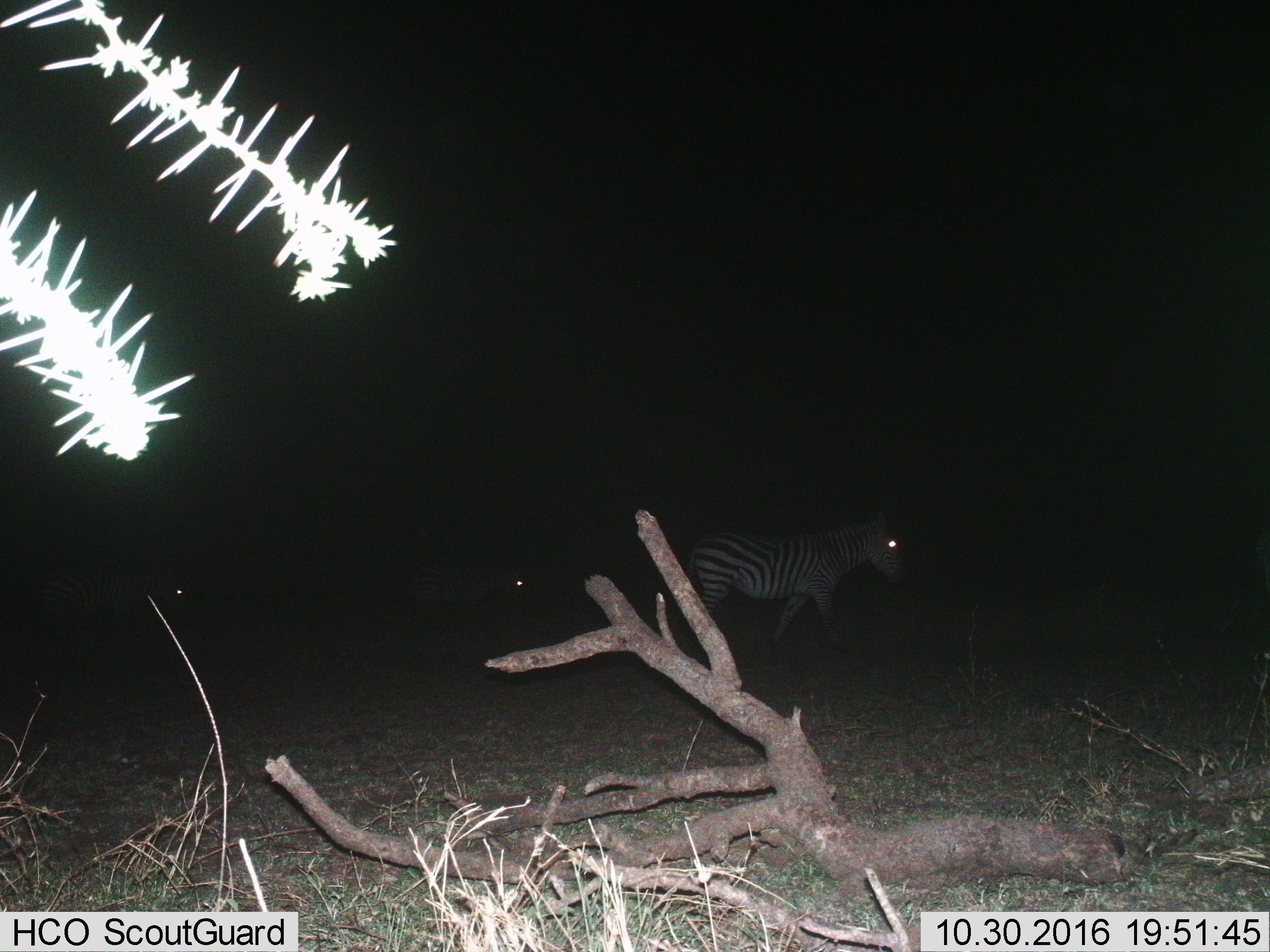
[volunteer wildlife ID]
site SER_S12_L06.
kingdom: Animalia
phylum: Chordata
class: Mammalia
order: Perissodactyla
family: Equidae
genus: Equus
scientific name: Equus quagga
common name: plains zebra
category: zebraplains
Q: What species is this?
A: Zebraplains (plains zebra) (Equus quagga).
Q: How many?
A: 3.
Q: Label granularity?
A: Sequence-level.